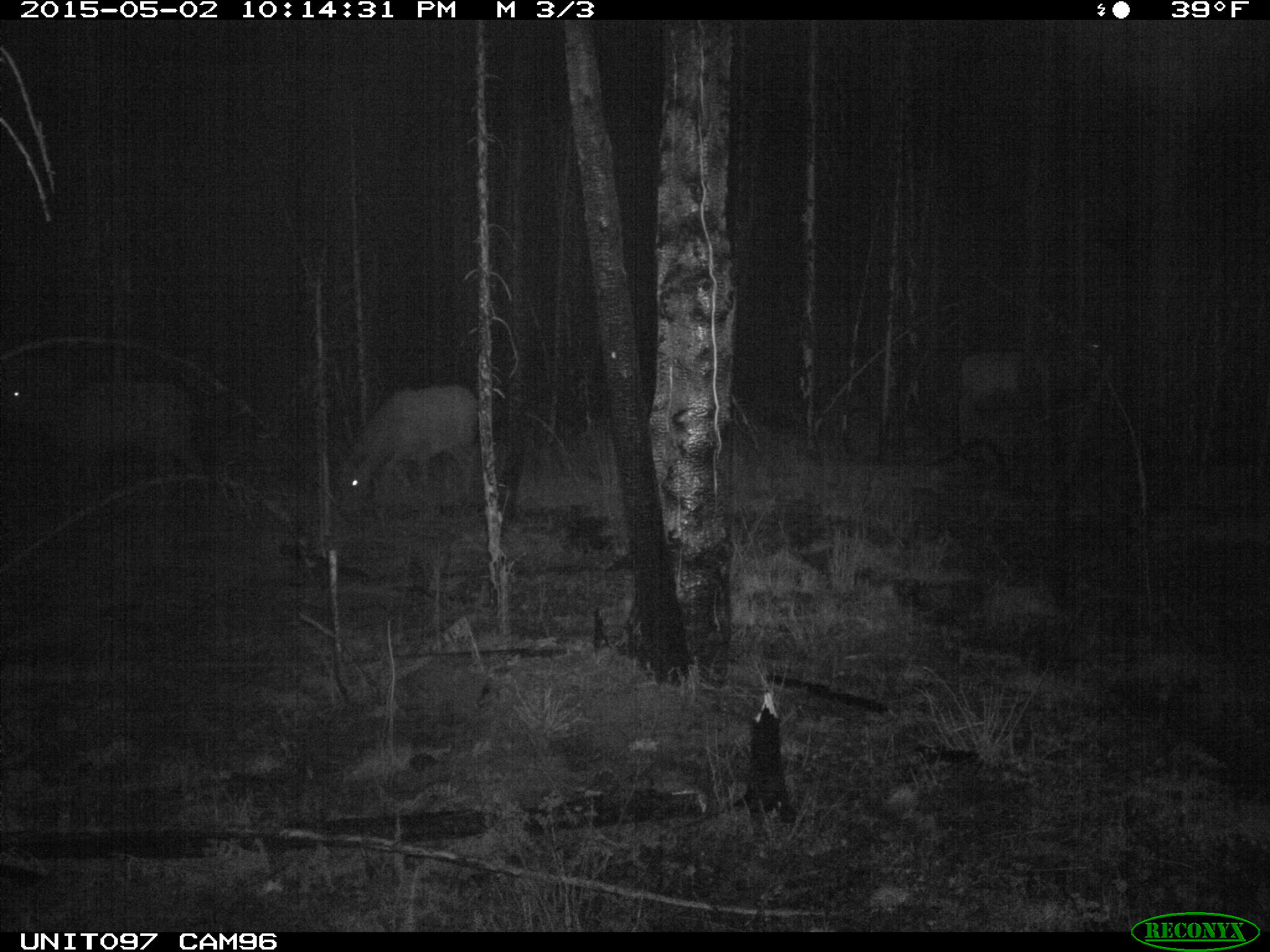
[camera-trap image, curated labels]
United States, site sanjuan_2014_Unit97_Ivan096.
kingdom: Animalia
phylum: Chordata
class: Mammalia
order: Artiodactyla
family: Cervidae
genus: Cervus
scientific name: Cervus elaphus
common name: red deer